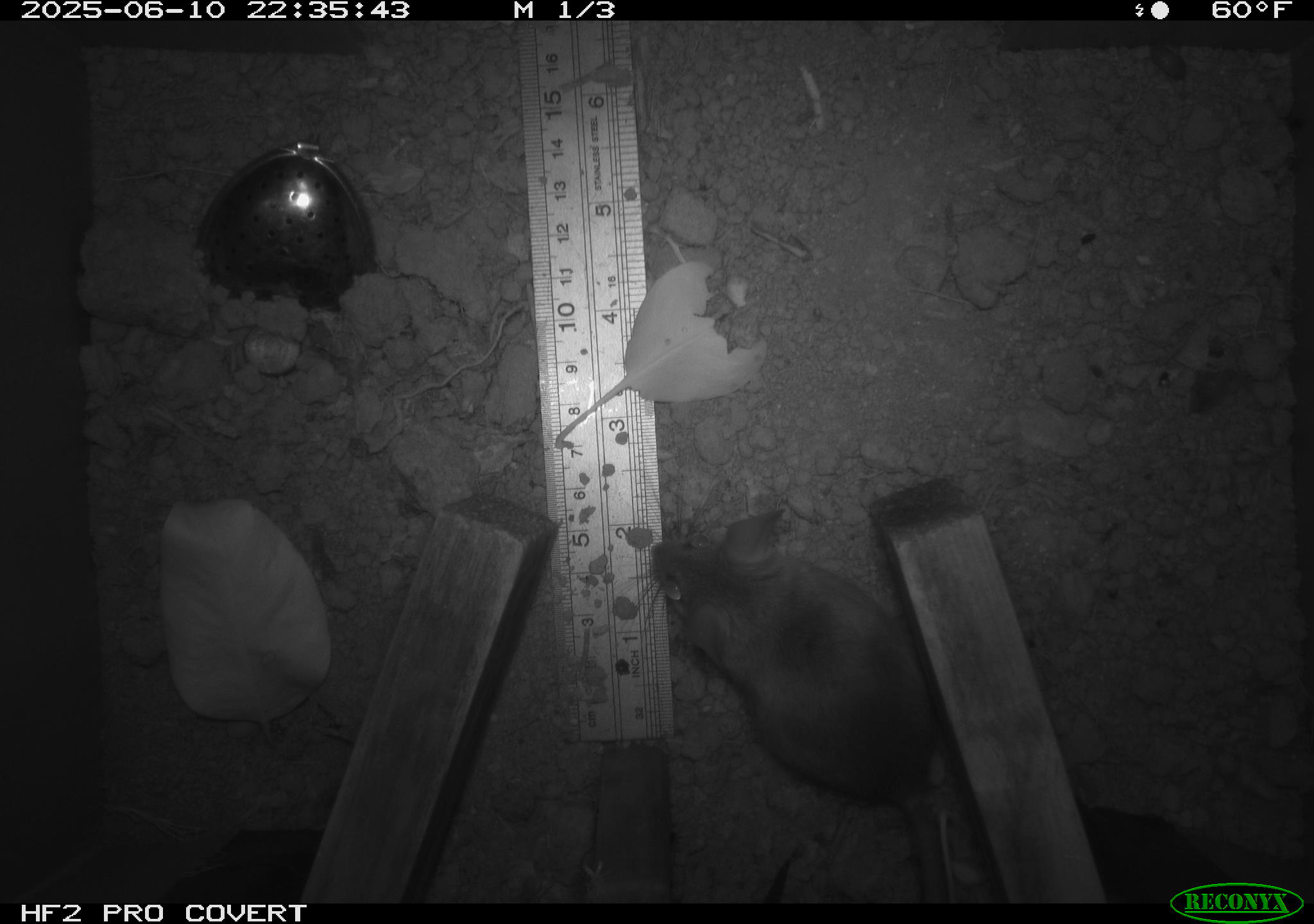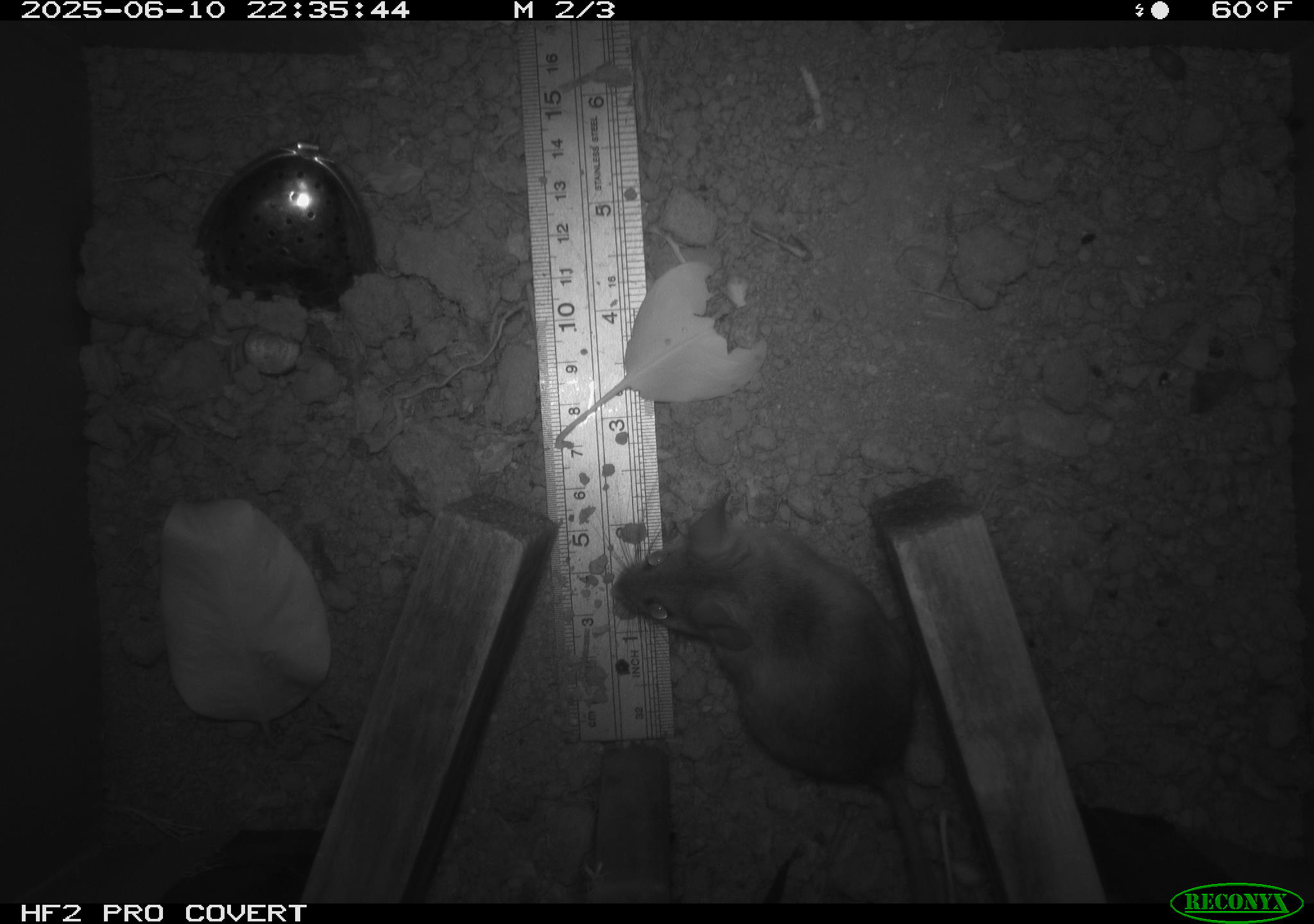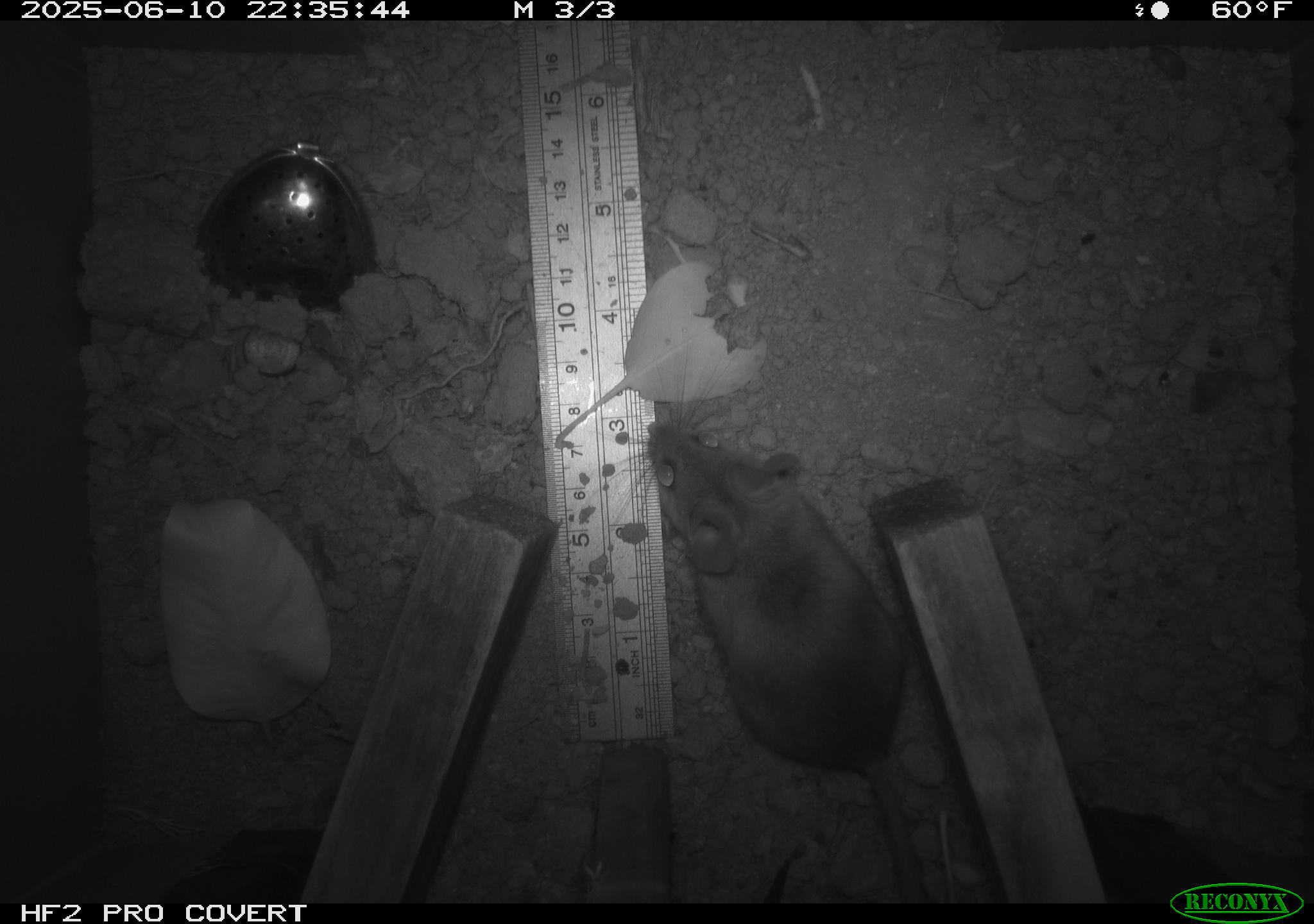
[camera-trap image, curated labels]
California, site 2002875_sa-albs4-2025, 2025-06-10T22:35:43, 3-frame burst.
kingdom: Animalia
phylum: Chordata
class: Mammalia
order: Rodentia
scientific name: Rodentia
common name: mouse species